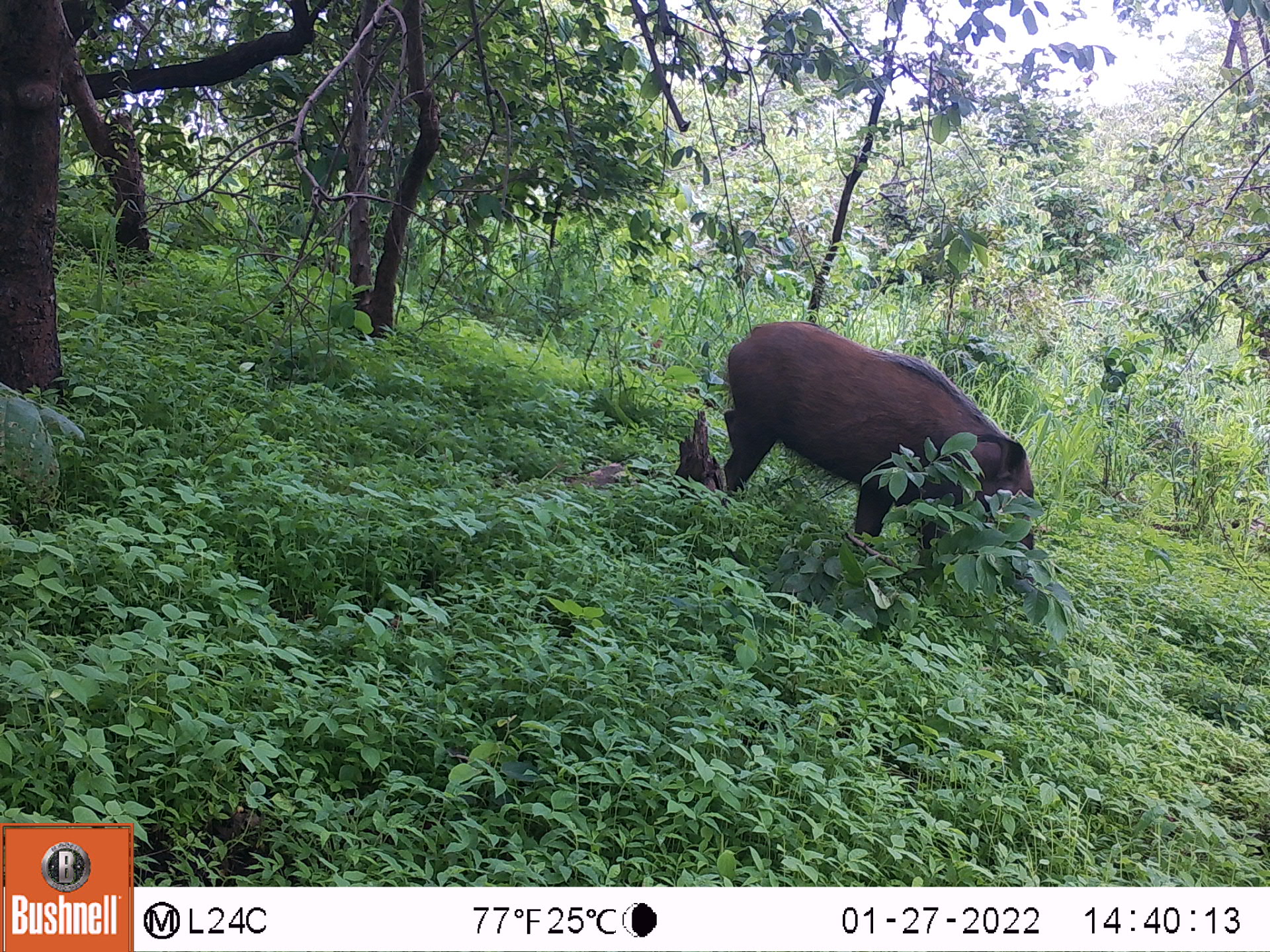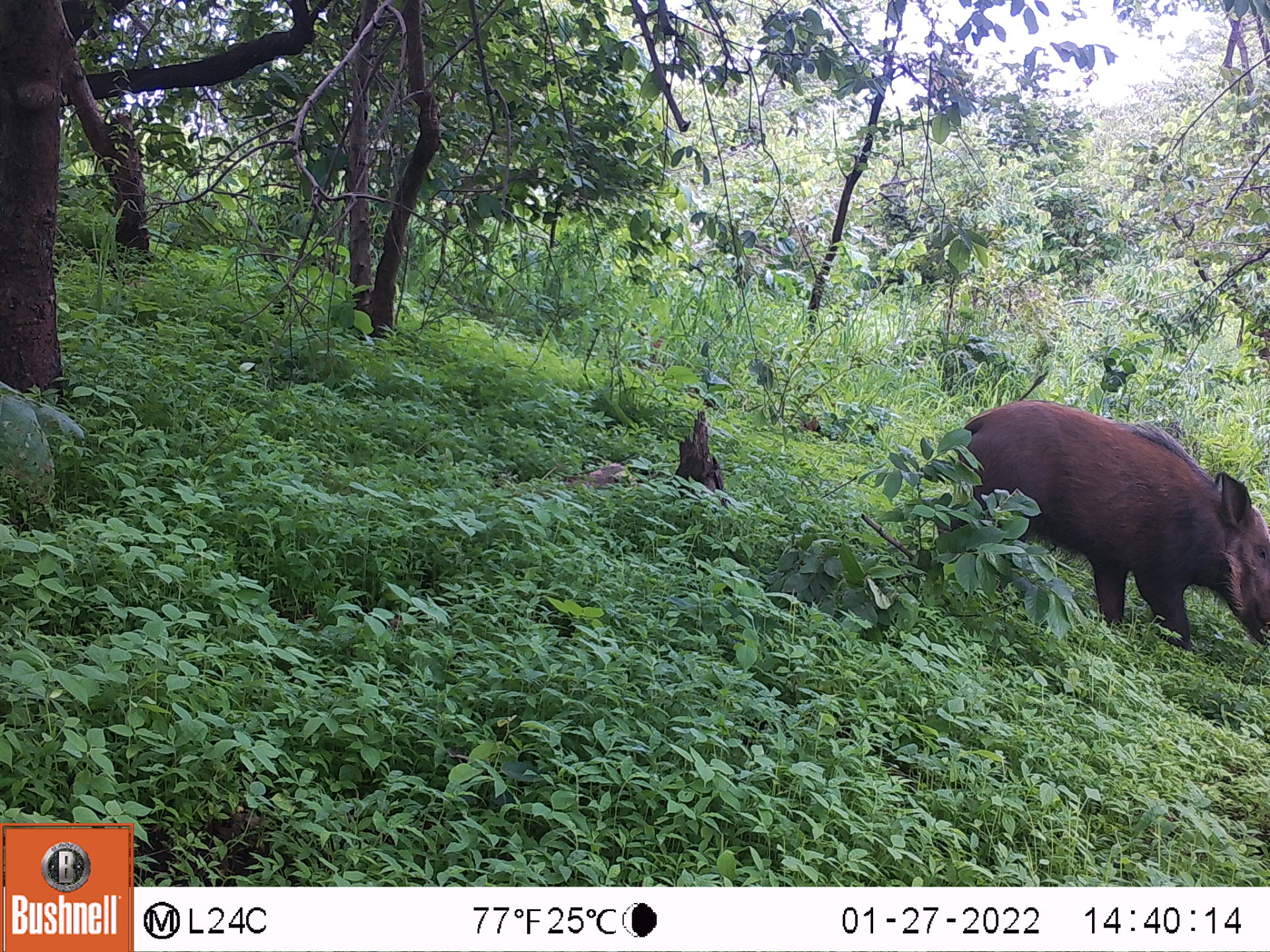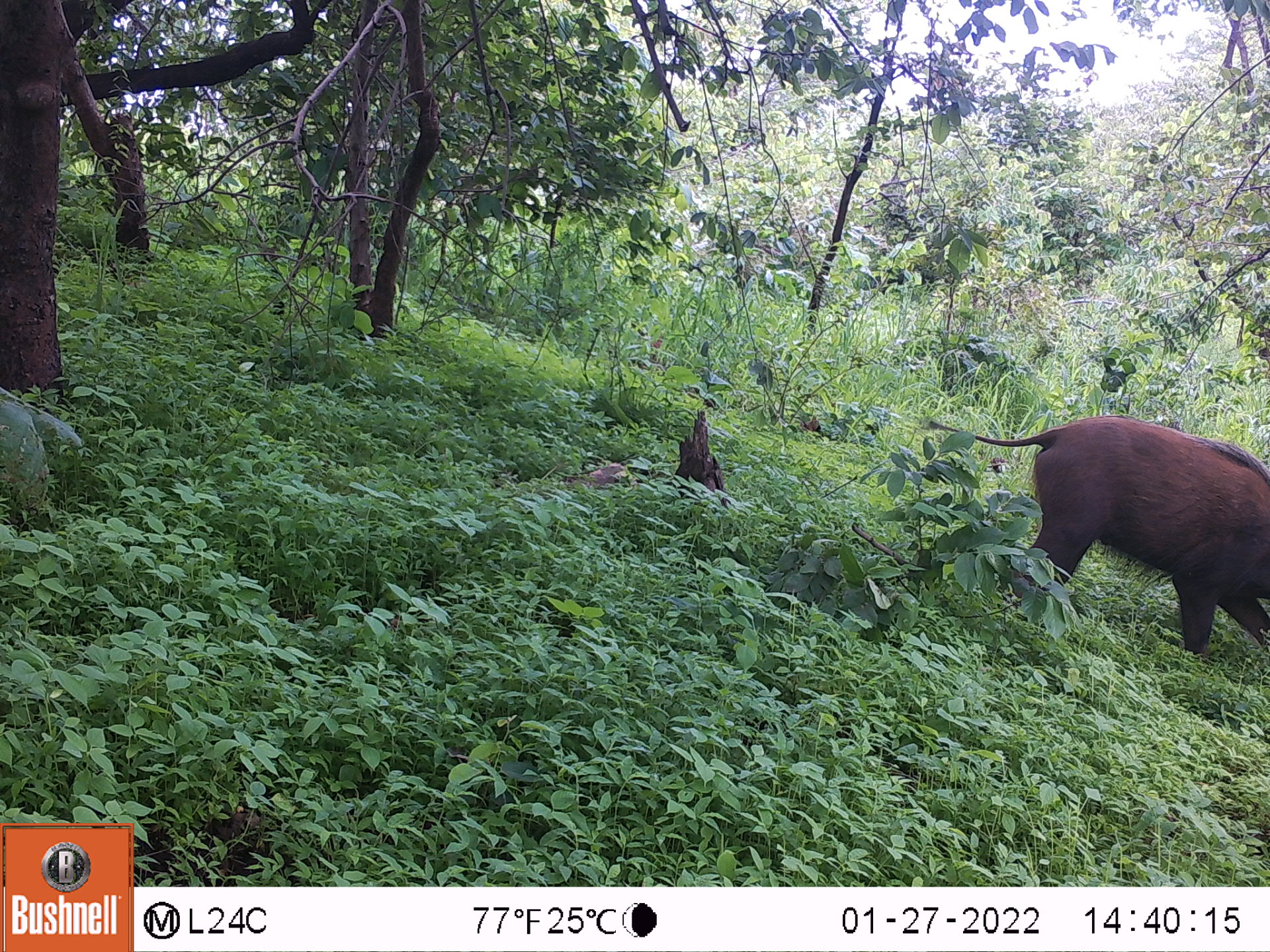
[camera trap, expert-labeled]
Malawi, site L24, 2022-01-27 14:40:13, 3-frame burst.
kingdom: Animalia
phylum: Chordata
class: Mammalia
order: Artiodactyla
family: Suidae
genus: Potamochoerus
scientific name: Potamochoerus larvatus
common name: bushpig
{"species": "bushpig (Potamochoerus larvatus)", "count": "1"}